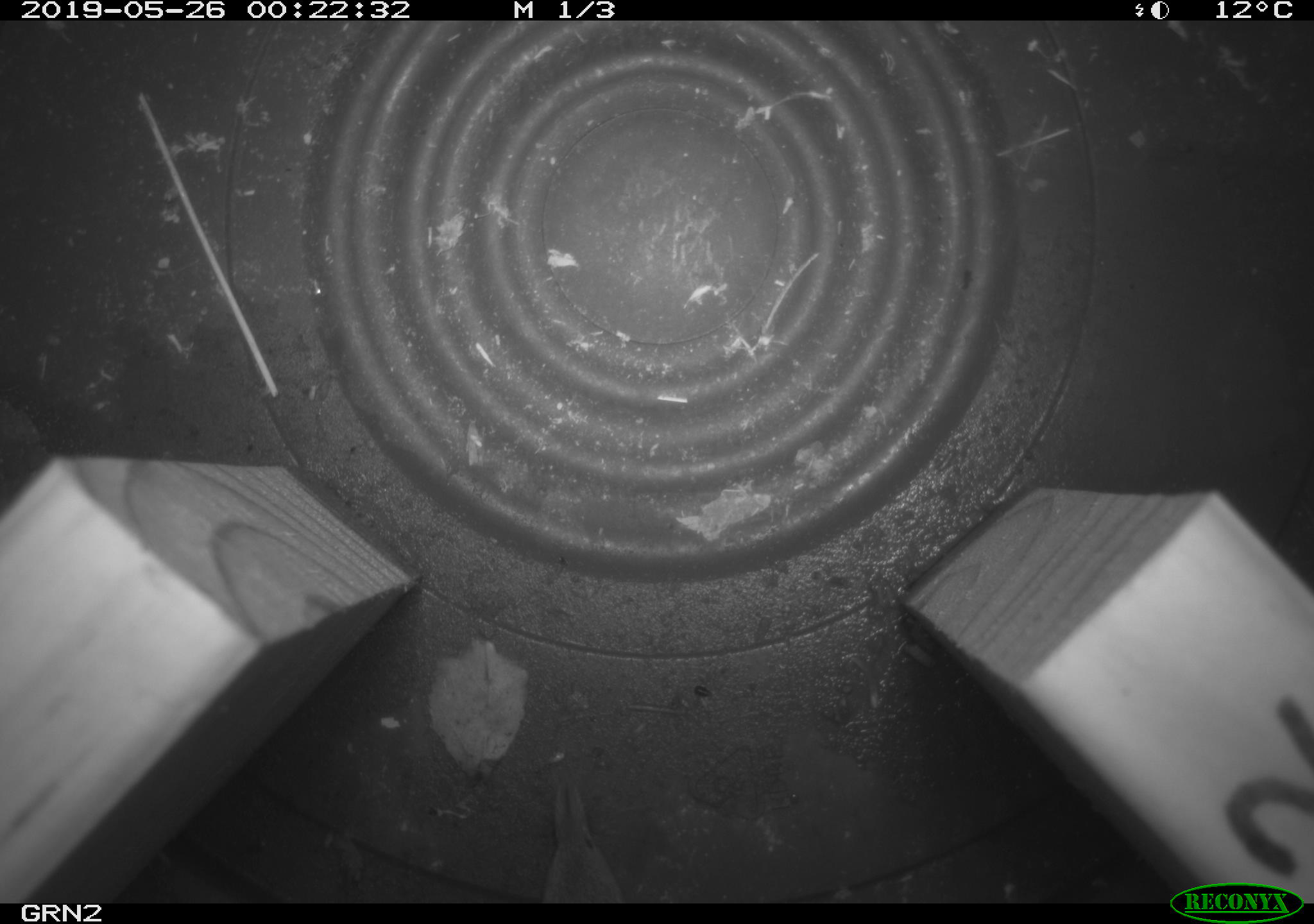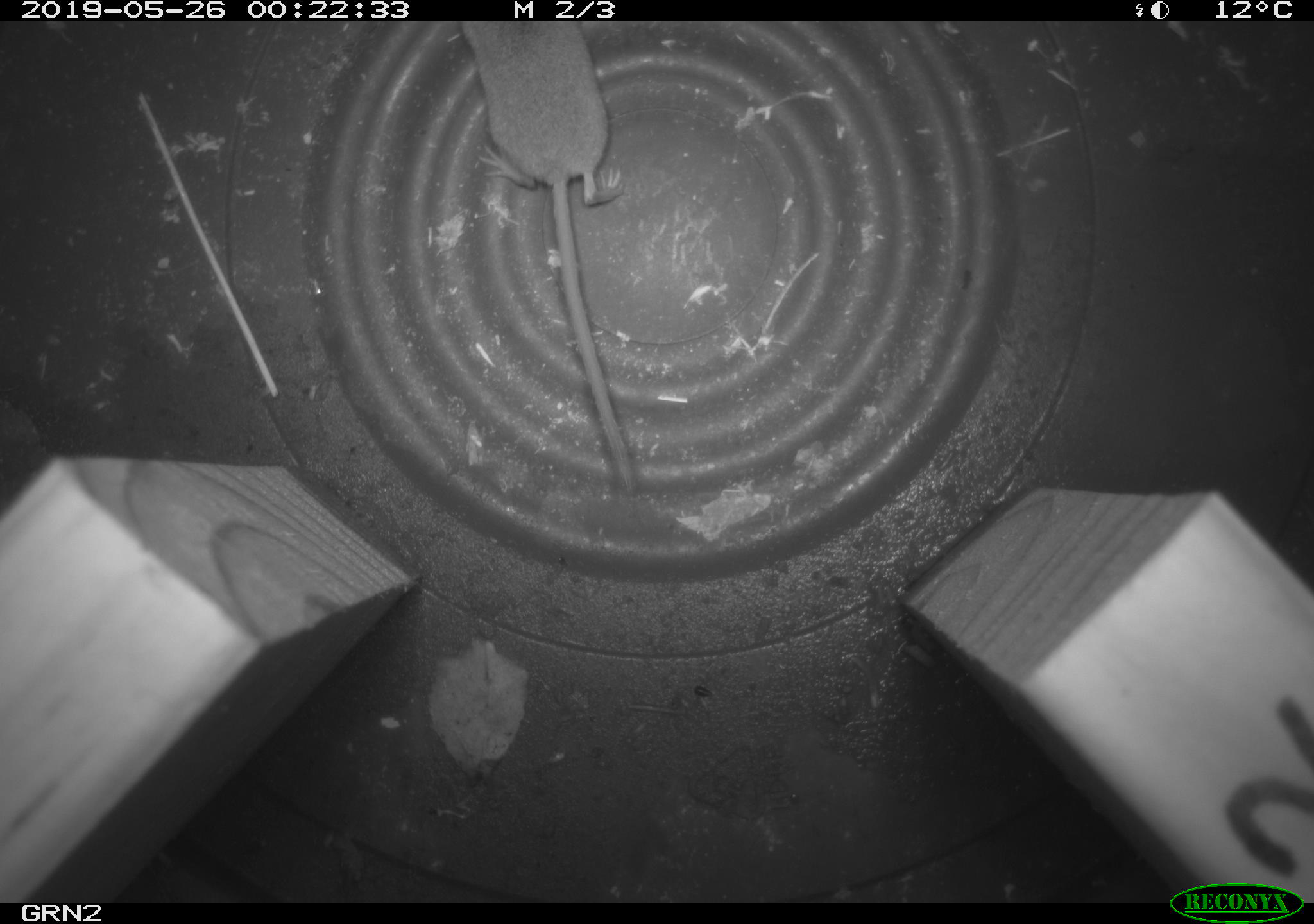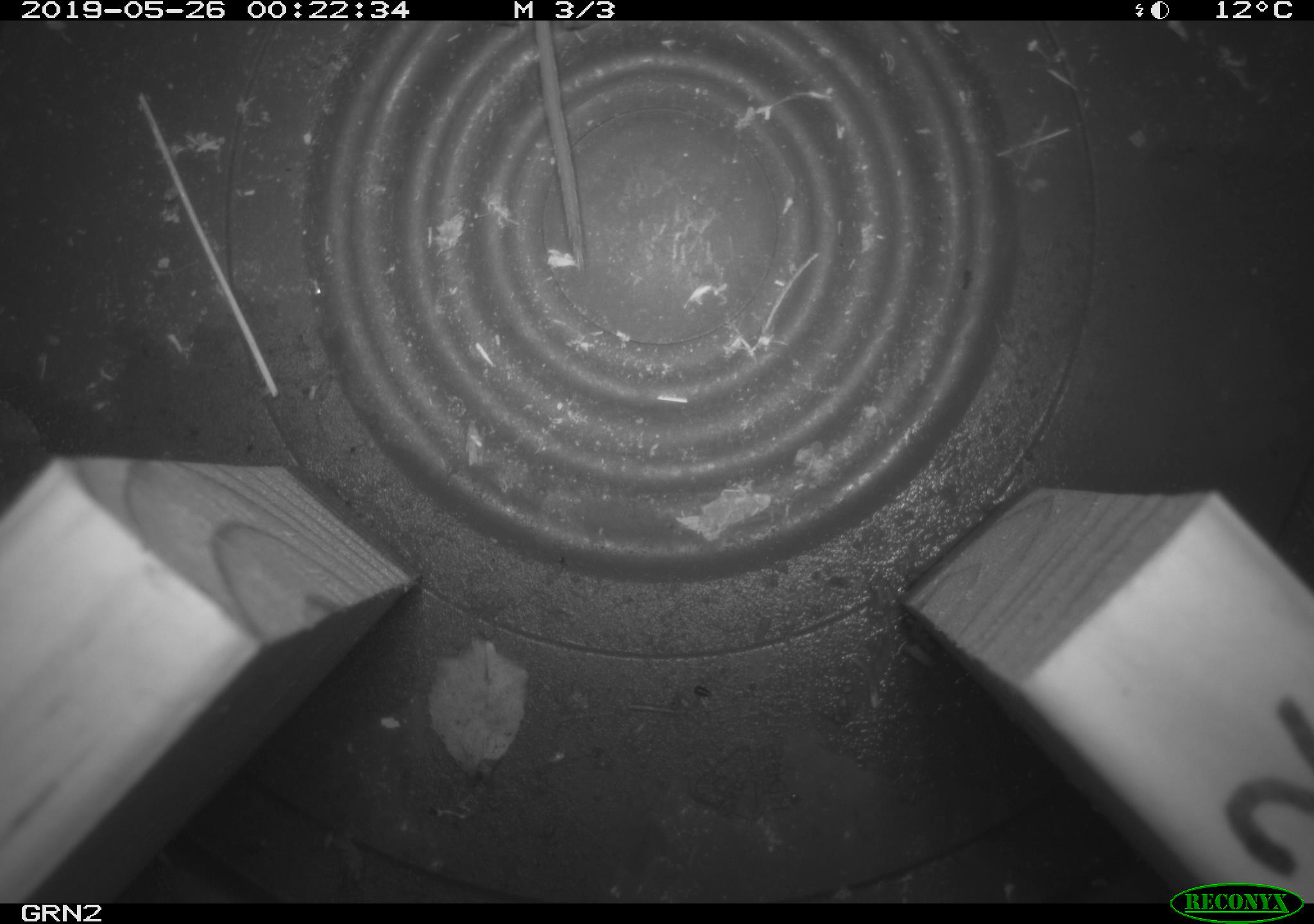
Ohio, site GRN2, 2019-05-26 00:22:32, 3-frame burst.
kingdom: Animalia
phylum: Chordata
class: Mammalia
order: Eulipotyphla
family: Soricidae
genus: Sorex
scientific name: Sorex cinereus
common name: masked shrew